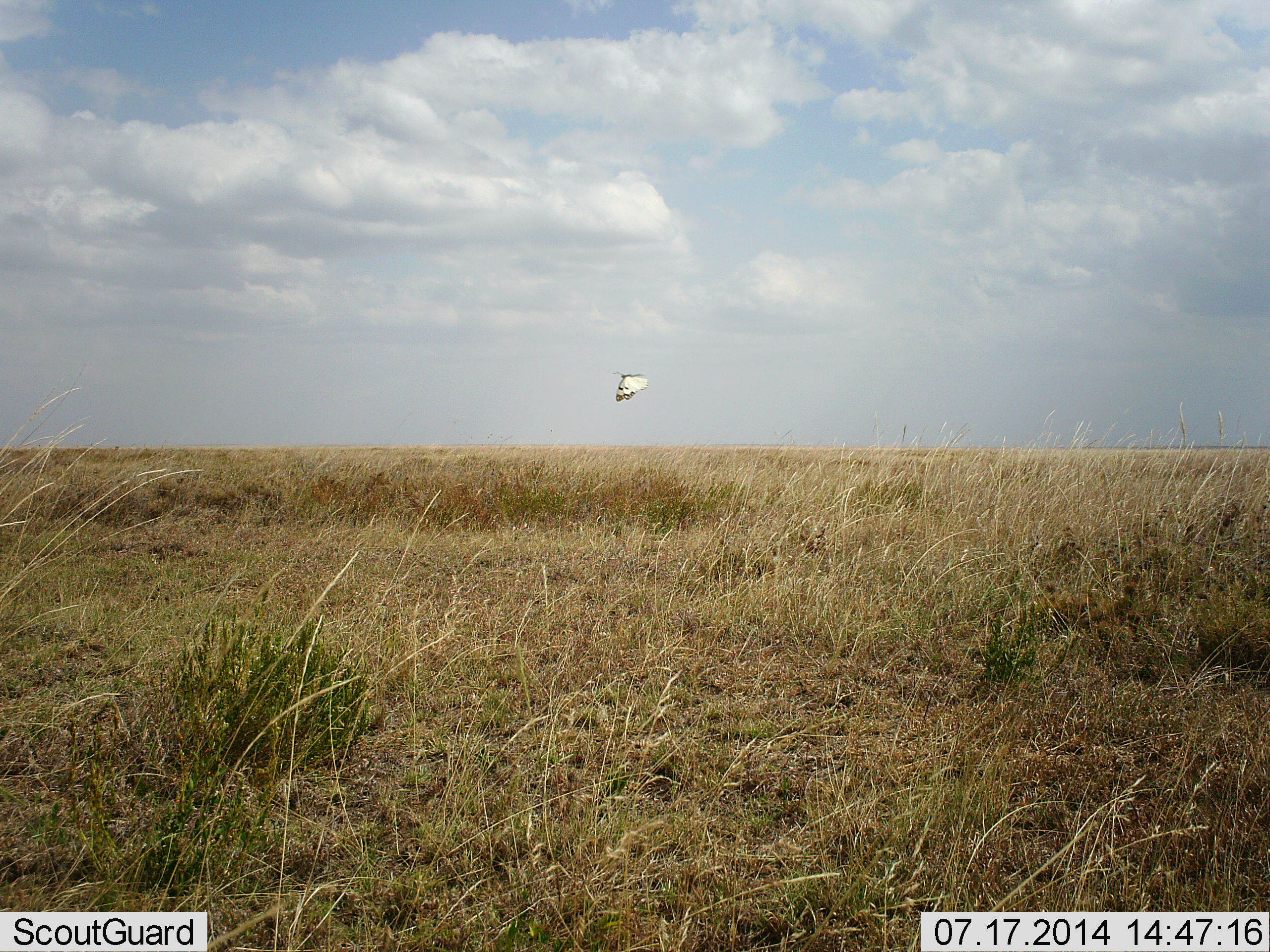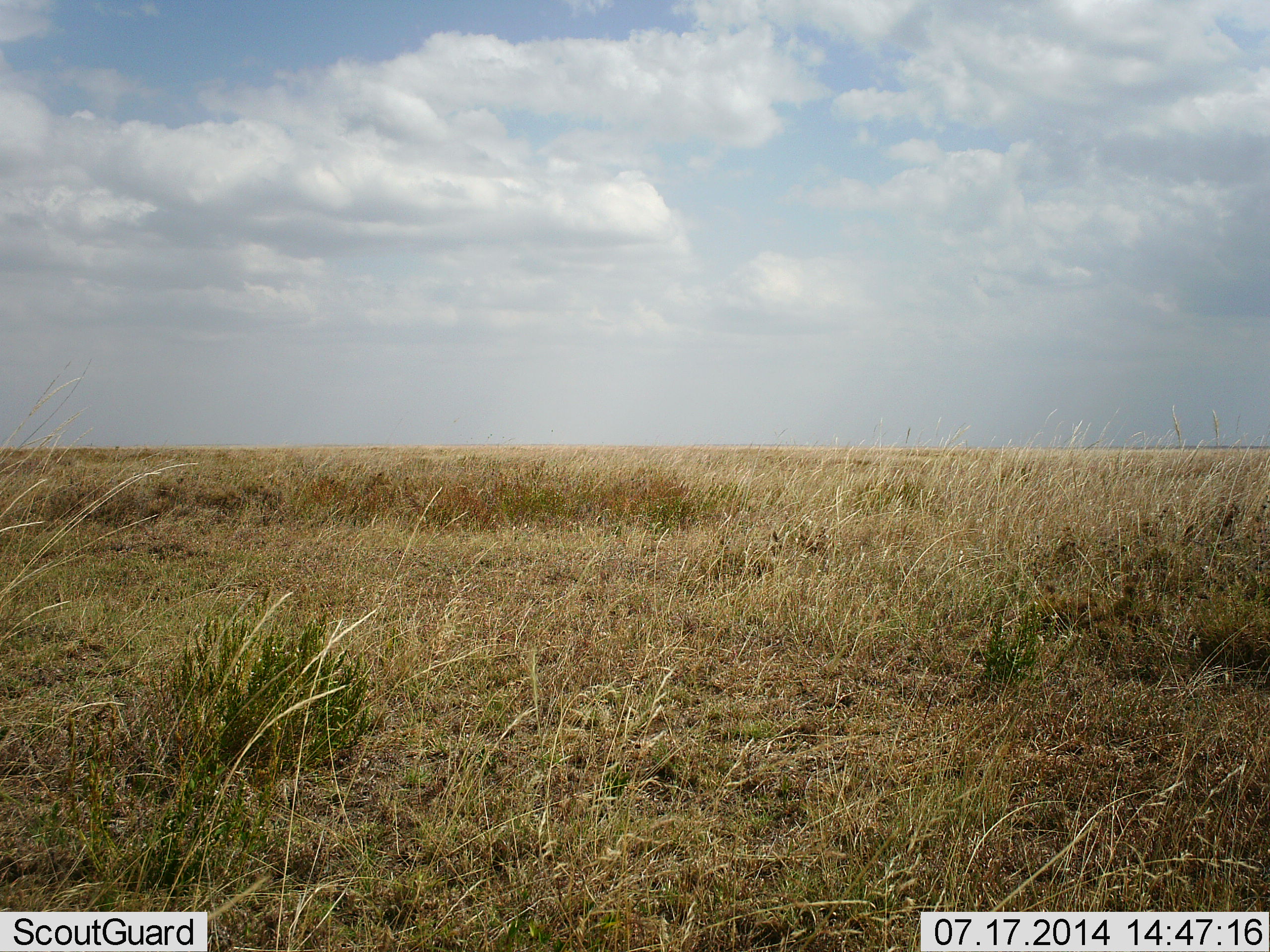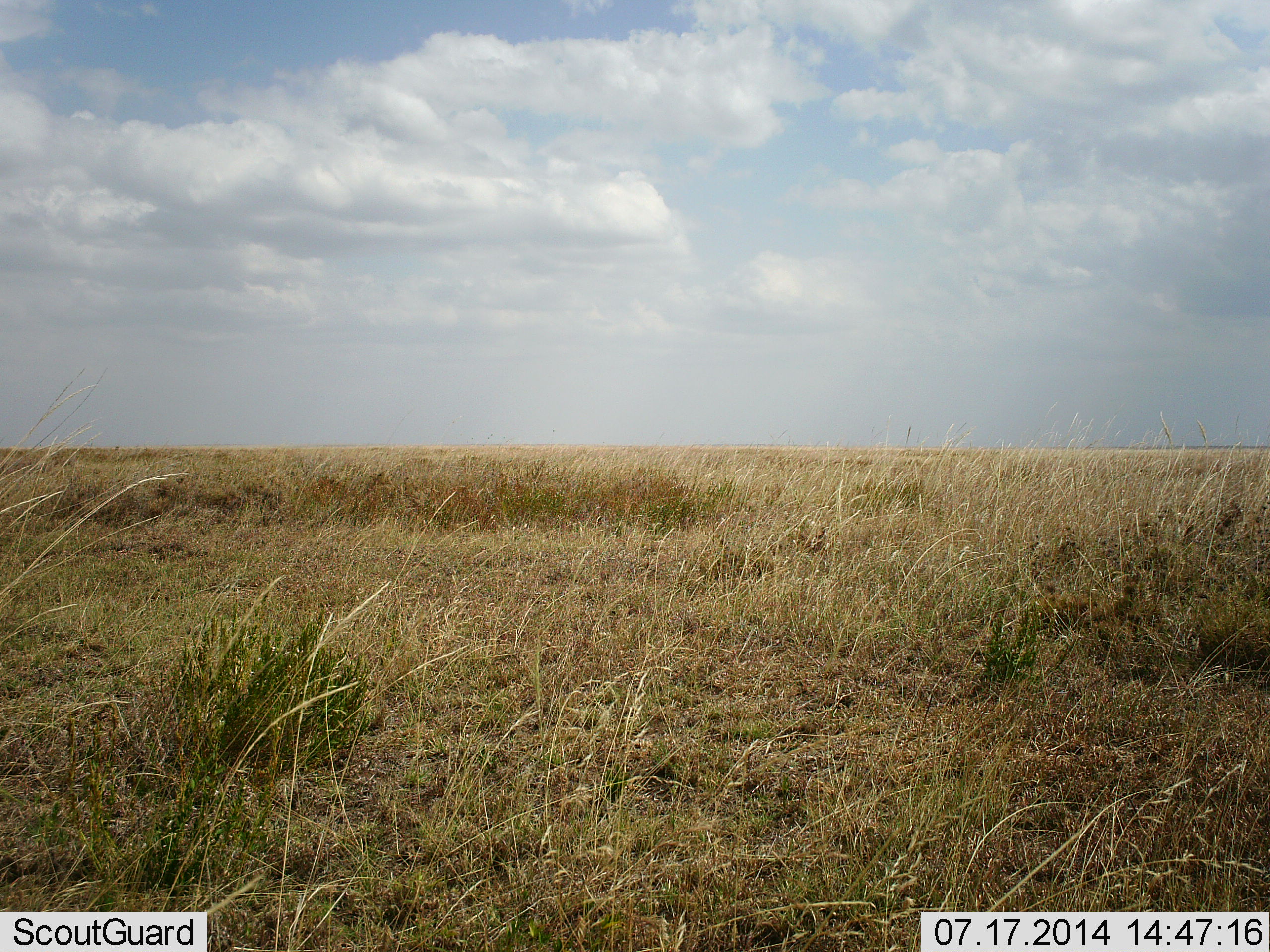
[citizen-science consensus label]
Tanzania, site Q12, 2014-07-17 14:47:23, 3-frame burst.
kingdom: Animalia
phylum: Arthropoda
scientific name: Arthropoda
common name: arthropods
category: insectspider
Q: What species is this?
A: Insectspider (arthropods) (Arthropoda).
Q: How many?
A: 1.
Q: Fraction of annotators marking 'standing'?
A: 0%.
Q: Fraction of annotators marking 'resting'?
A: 0%.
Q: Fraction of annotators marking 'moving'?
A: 100%.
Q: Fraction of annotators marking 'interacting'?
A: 0%.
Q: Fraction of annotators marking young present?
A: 0%.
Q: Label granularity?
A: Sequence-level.